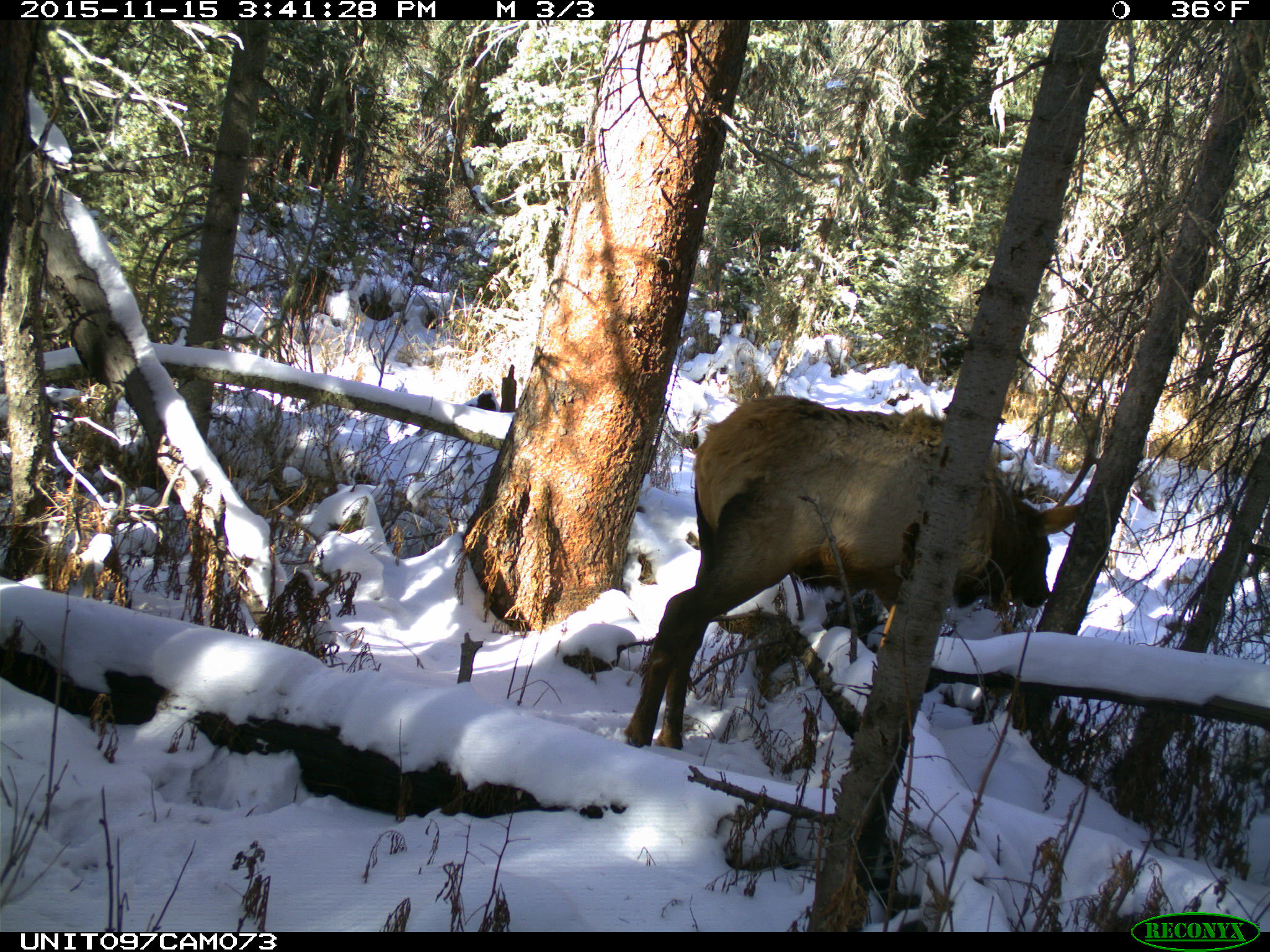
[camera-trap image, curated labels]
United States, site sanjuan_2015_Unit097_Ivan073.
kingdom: Animalia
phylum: Chordata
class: Mammalia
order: Artiodactyla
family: Cervidae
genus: Cervus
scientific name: Cervus elaphus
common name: red deer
Cervus elaphus (red deer).